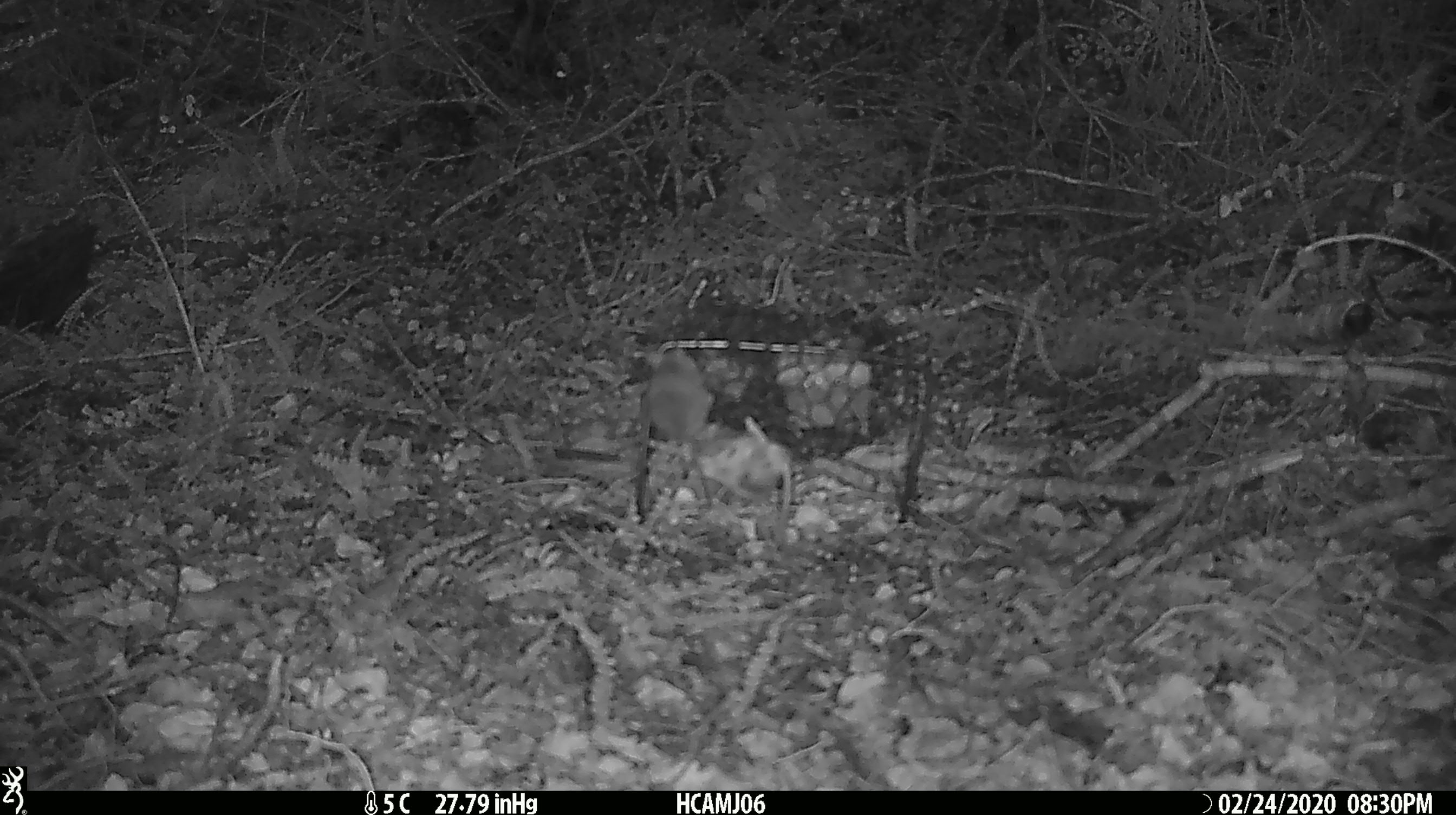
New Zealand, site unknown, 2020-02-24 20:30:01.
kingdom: Animalia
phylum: Chordata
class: Mammalia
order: Rodentia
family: Muridae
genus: Mus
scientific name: Mus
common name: mouse